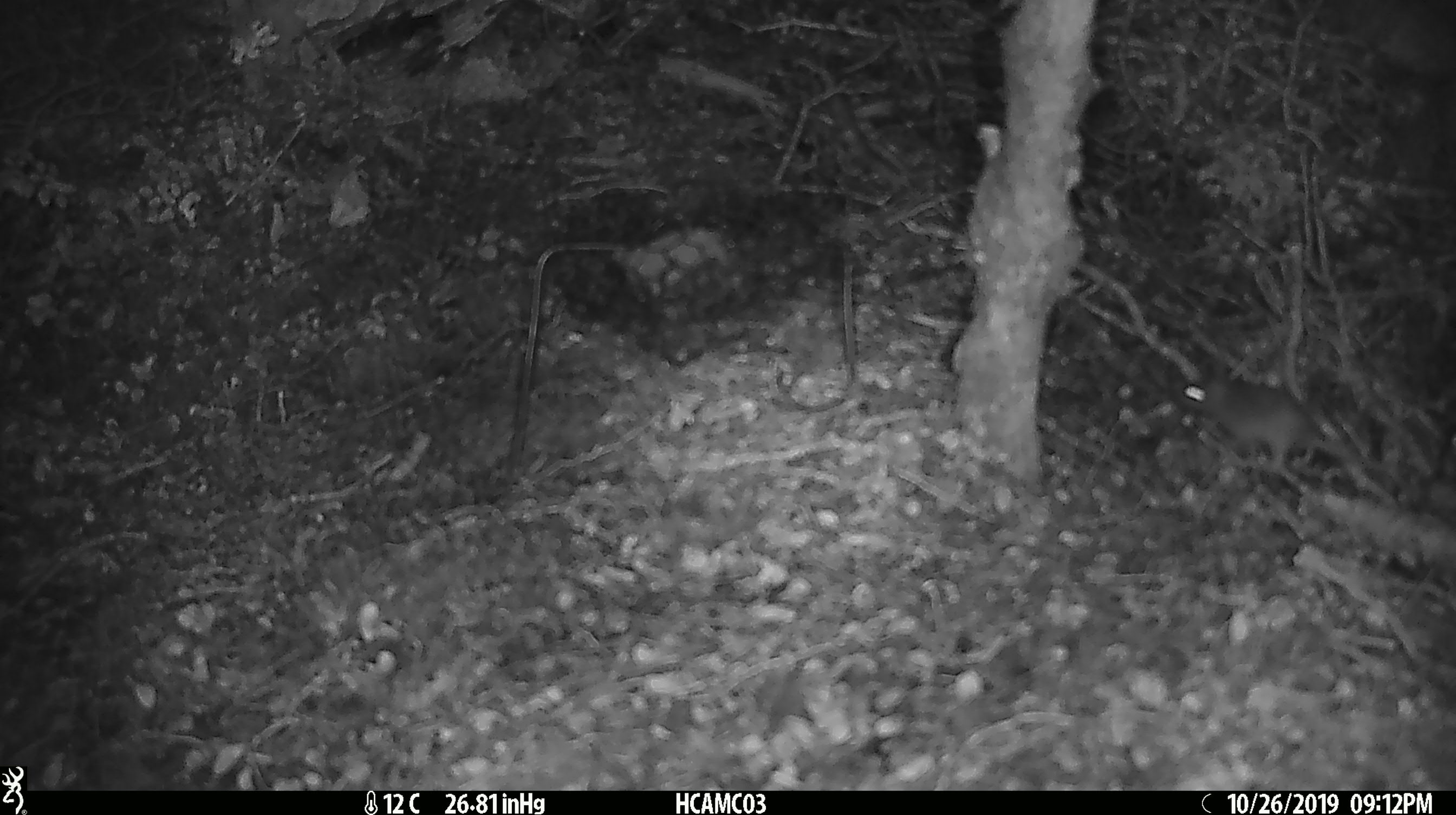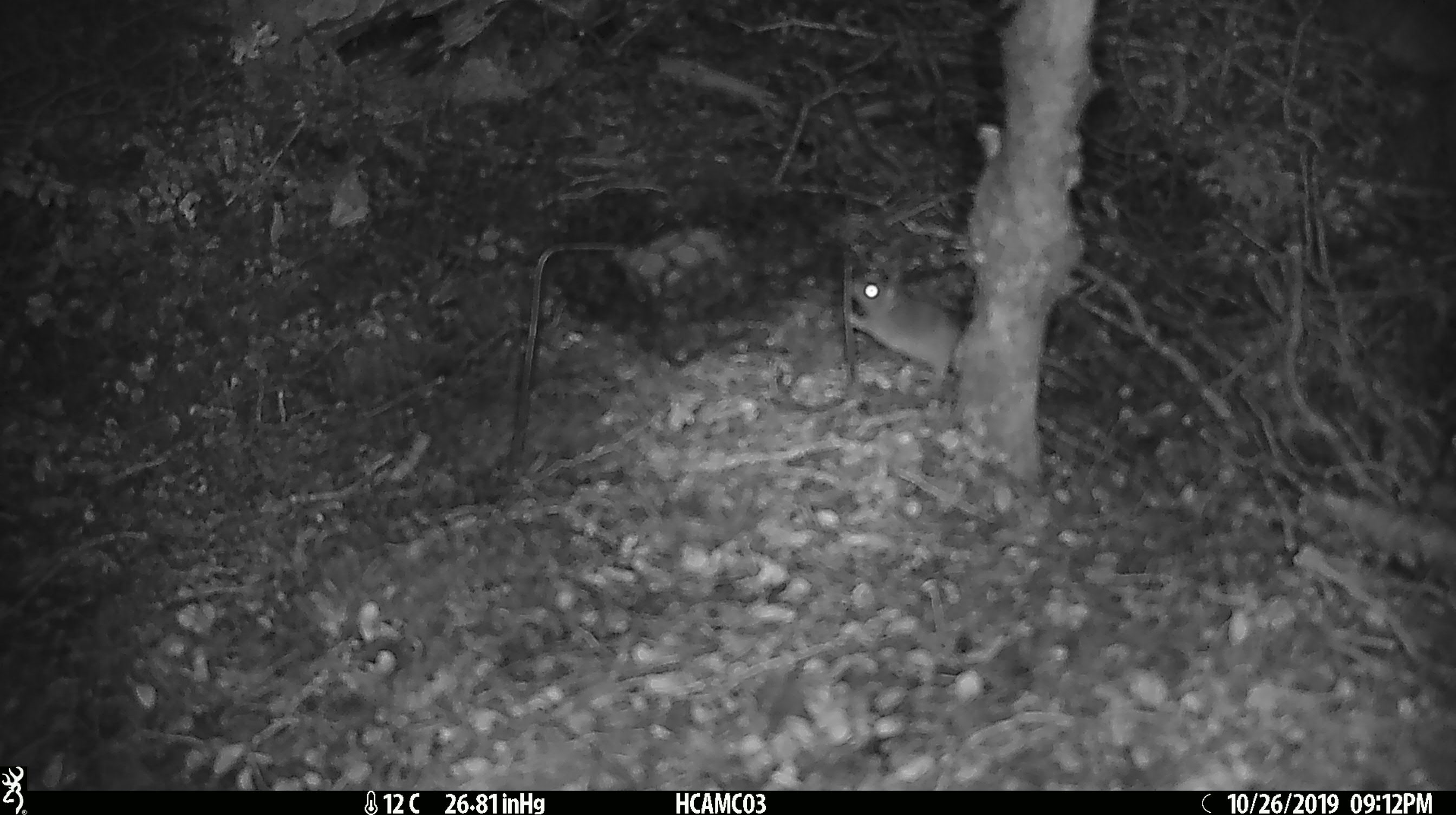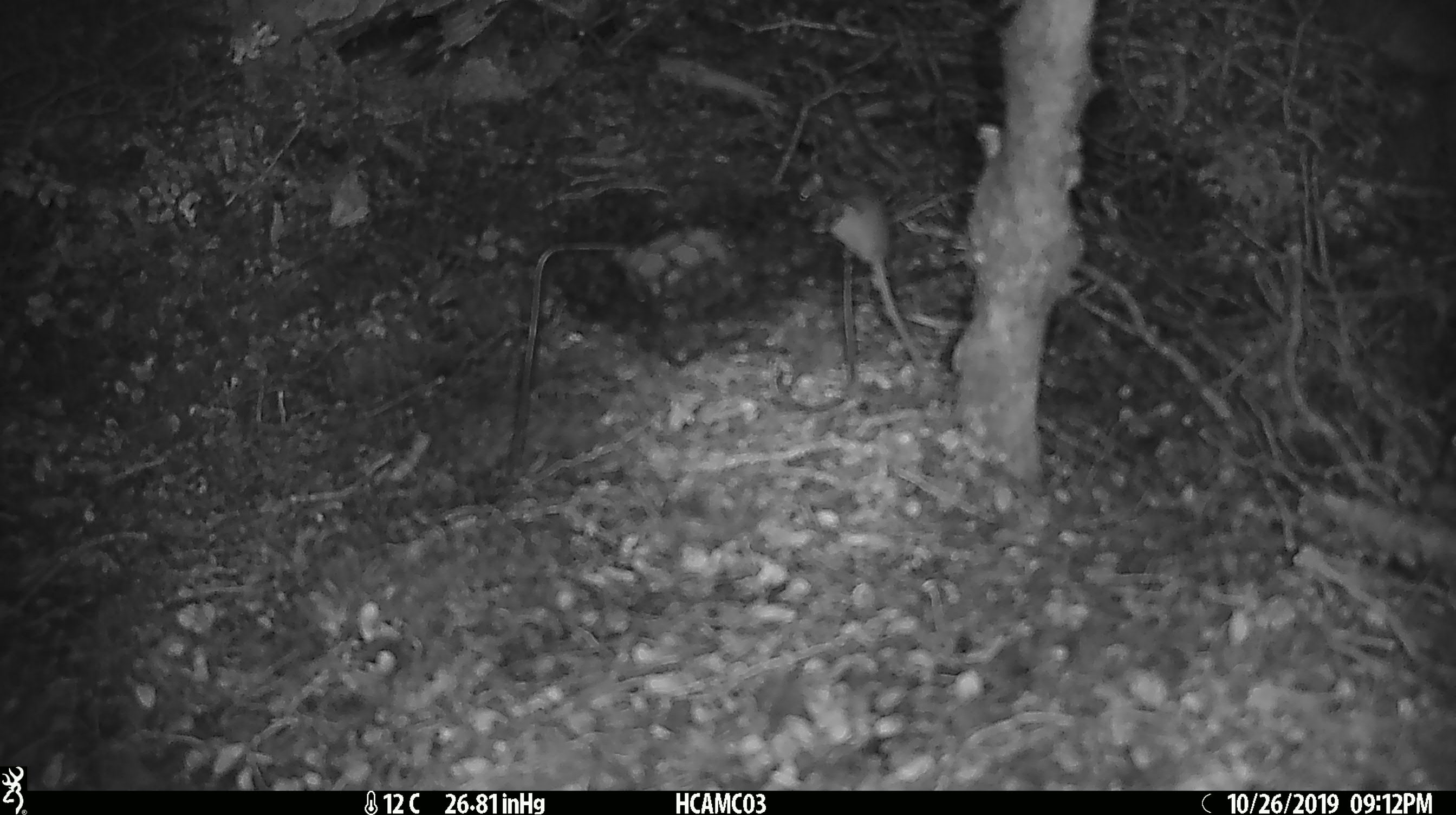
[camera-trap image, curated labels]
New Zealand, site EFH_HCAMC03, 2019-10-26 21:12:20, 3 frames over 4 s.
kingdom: Animalia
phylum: Chordata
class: Mammalia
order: Rodentia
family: Muridae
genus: Mus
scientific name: Mus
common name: mouse